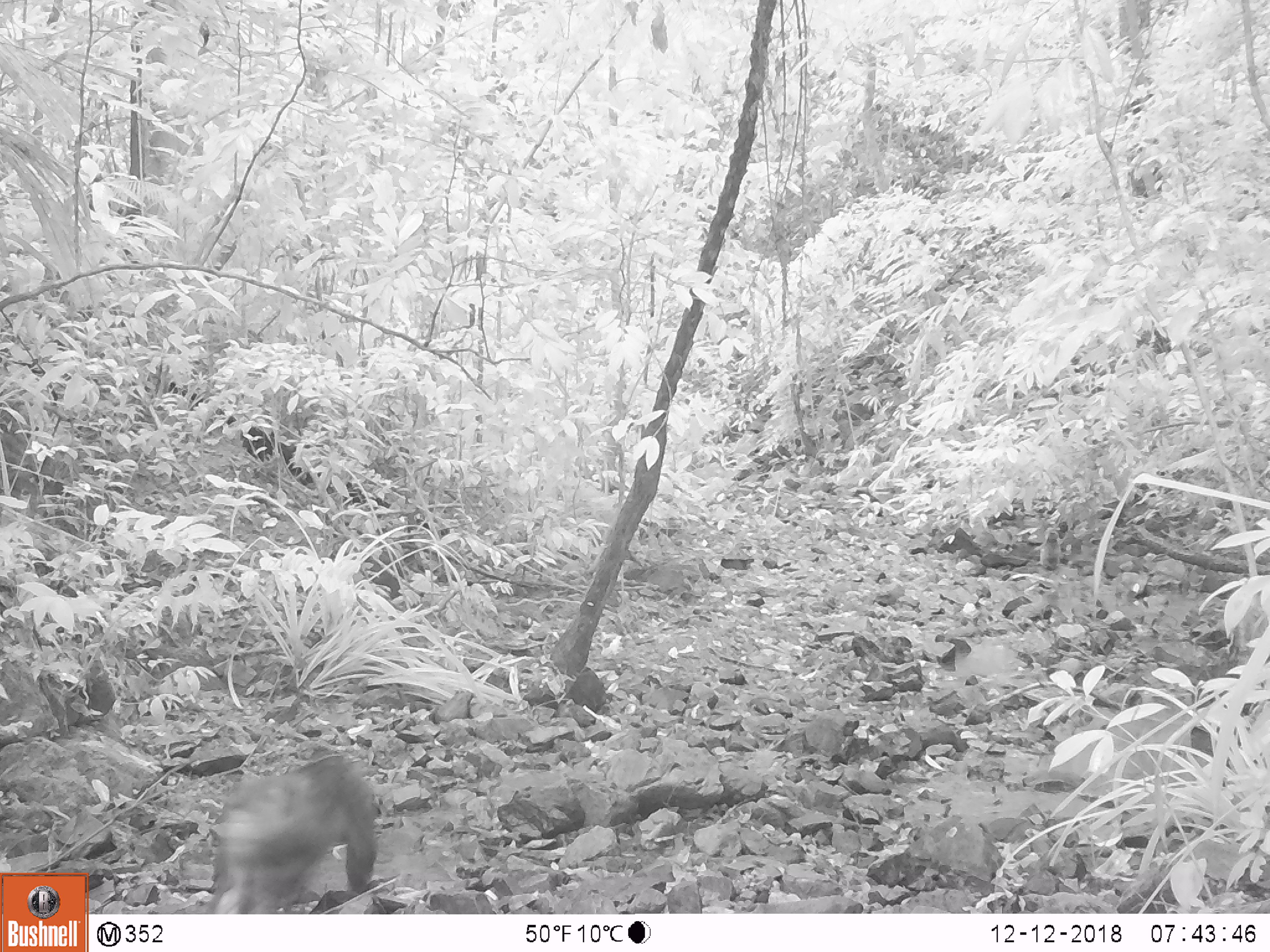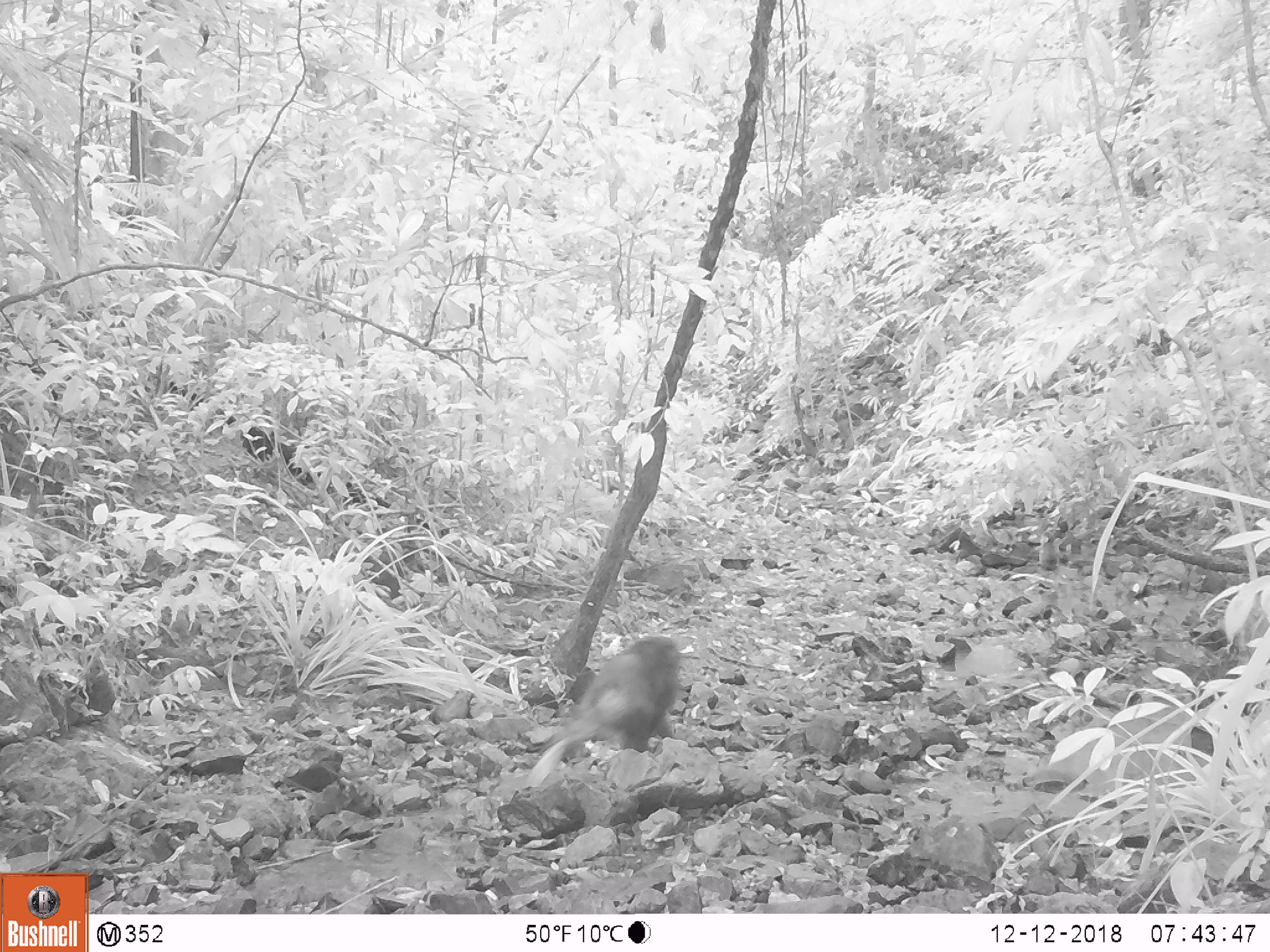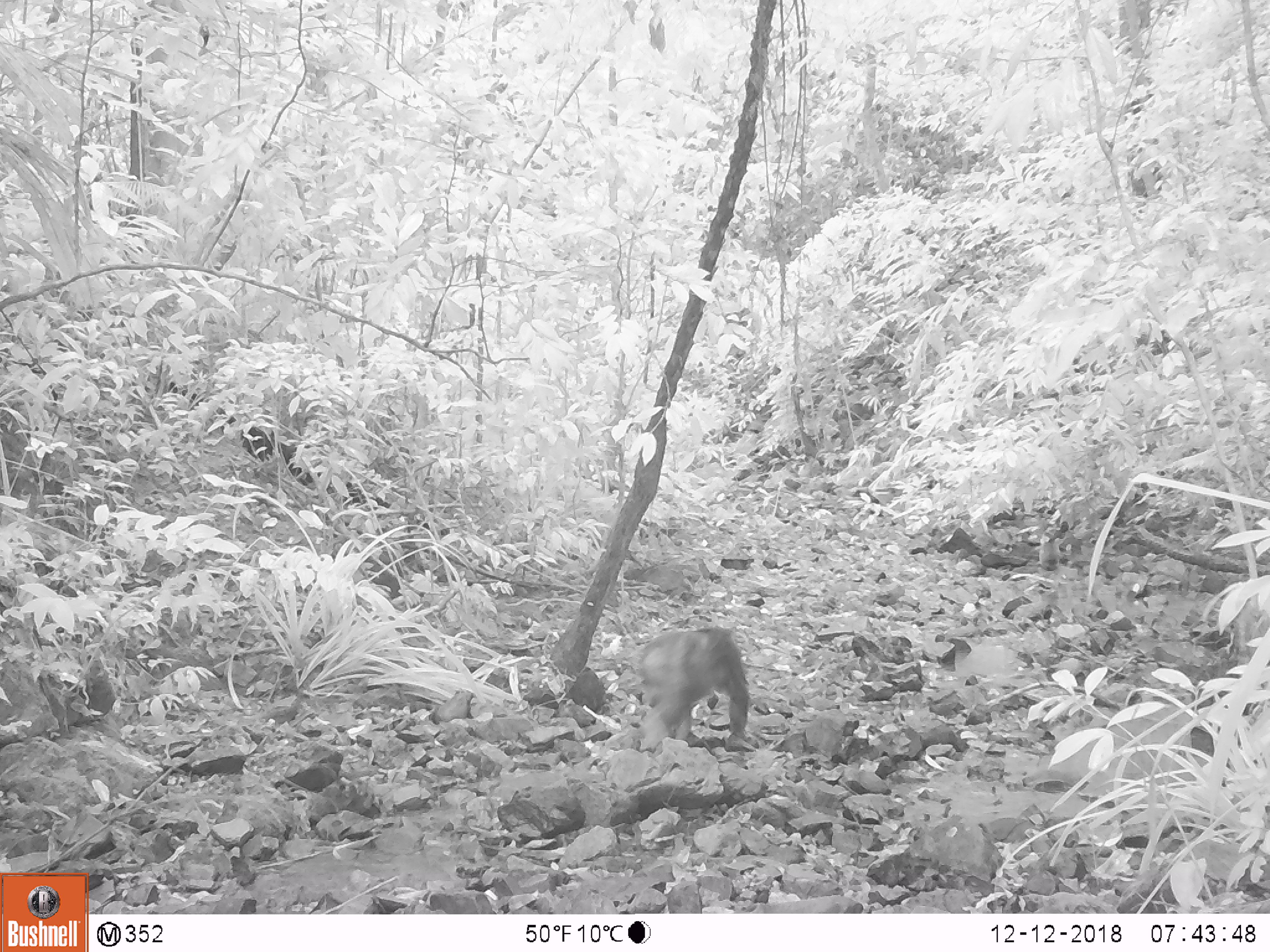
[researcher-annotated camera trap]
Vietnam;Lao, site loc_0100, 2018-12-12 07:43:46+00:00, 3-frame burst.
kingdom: Animalia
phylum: Chordata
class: Mammalia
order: Primates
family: Cercopithecidae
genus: Macaca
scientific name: Macaca arctoides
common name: stump-tailed macaque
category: stump tailed macaque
Stump tailed macaque (stump-tailed macaque) (Macaca arctoides). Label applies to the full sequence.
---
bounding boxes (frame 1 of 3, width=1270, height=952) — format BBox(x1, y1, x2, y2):
stump tailed macaque: BBox(207, 743, 383, 913); BBox(1038, 530, 1064, 569)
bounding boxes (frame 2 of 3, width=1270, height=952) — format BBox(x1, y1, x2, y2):
stump tailed macaque: BBox(526, 635, 681, 786); BBox(1035, 532, 1059, 571)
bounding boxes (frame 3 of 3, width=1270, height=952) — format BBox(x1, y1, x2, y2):
stump tailed macaque: BBox(638, 628, 759, 751); BBox(1037, 531, 1064, 572)